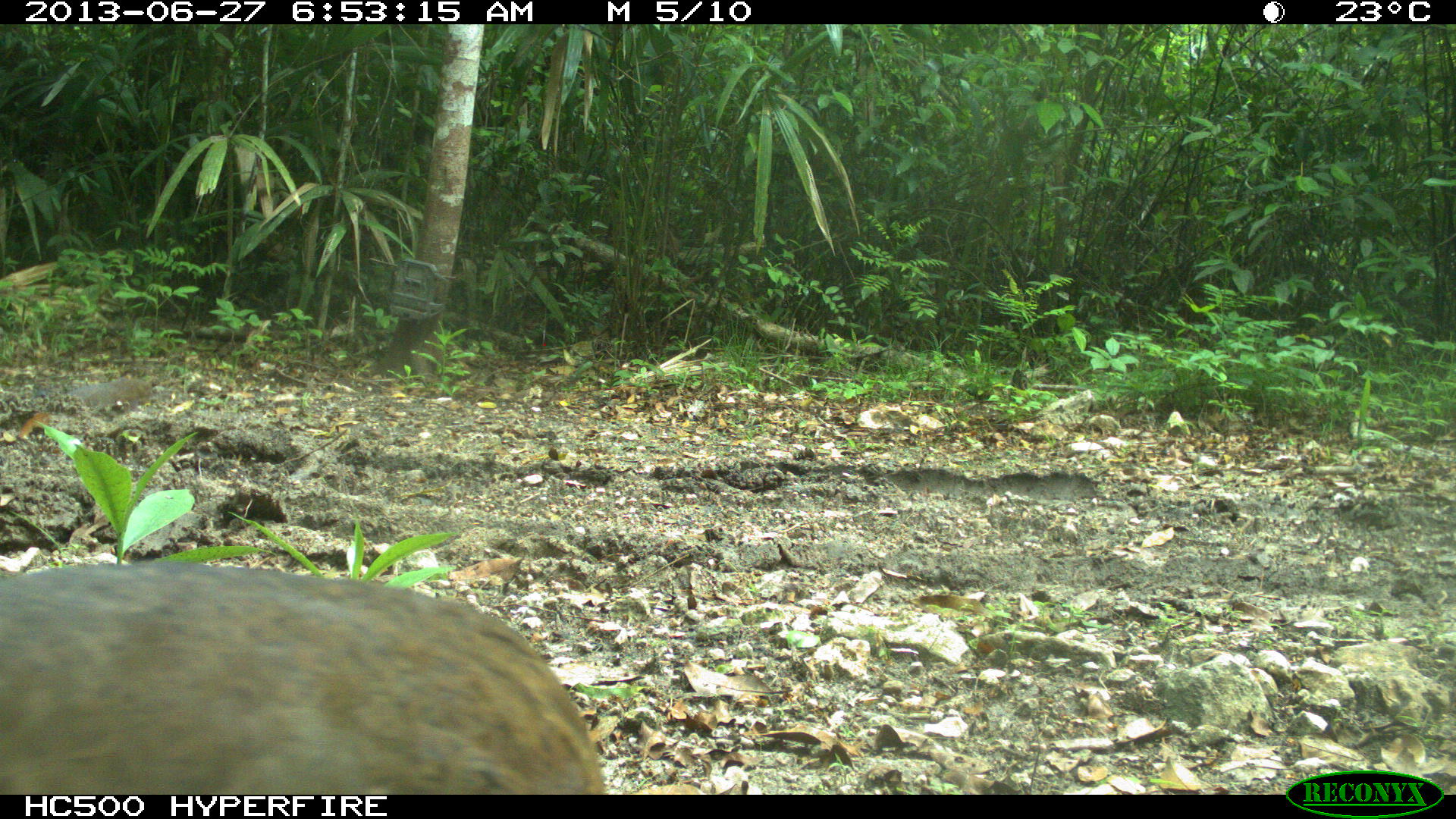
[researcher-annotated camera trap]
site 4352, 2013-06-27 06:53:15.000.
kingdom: Animalia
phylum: Chordata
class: Aves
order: Tinamiformes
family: Tinamidae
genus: Tinamus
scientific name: Tinamus major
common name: great tinamou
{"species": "Tinamus major (great tinamou)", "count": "1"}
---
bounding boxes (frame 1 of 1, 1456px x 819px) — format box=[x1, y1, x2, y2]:
tinamus major: box=[0, 558, 604, 793]